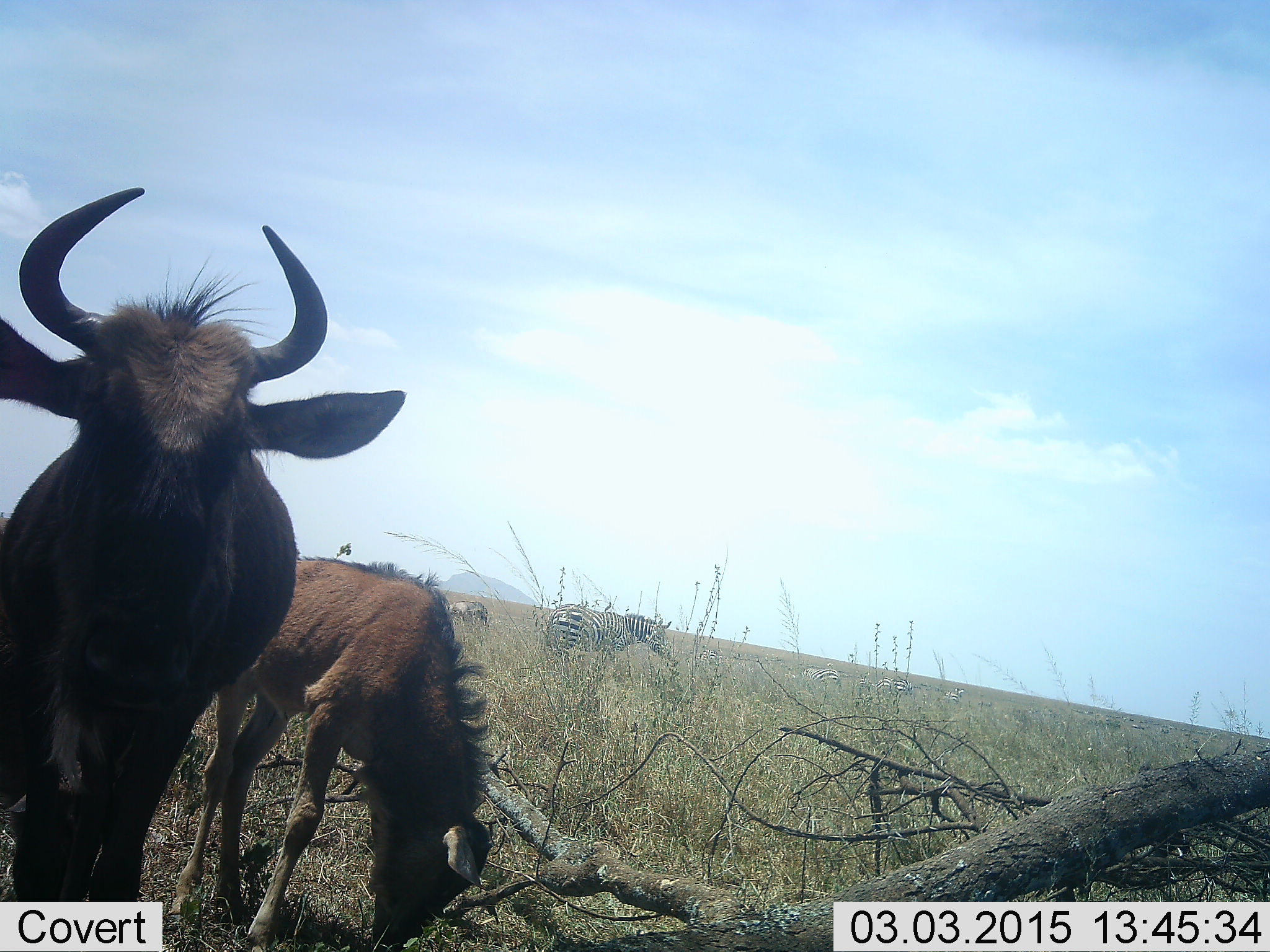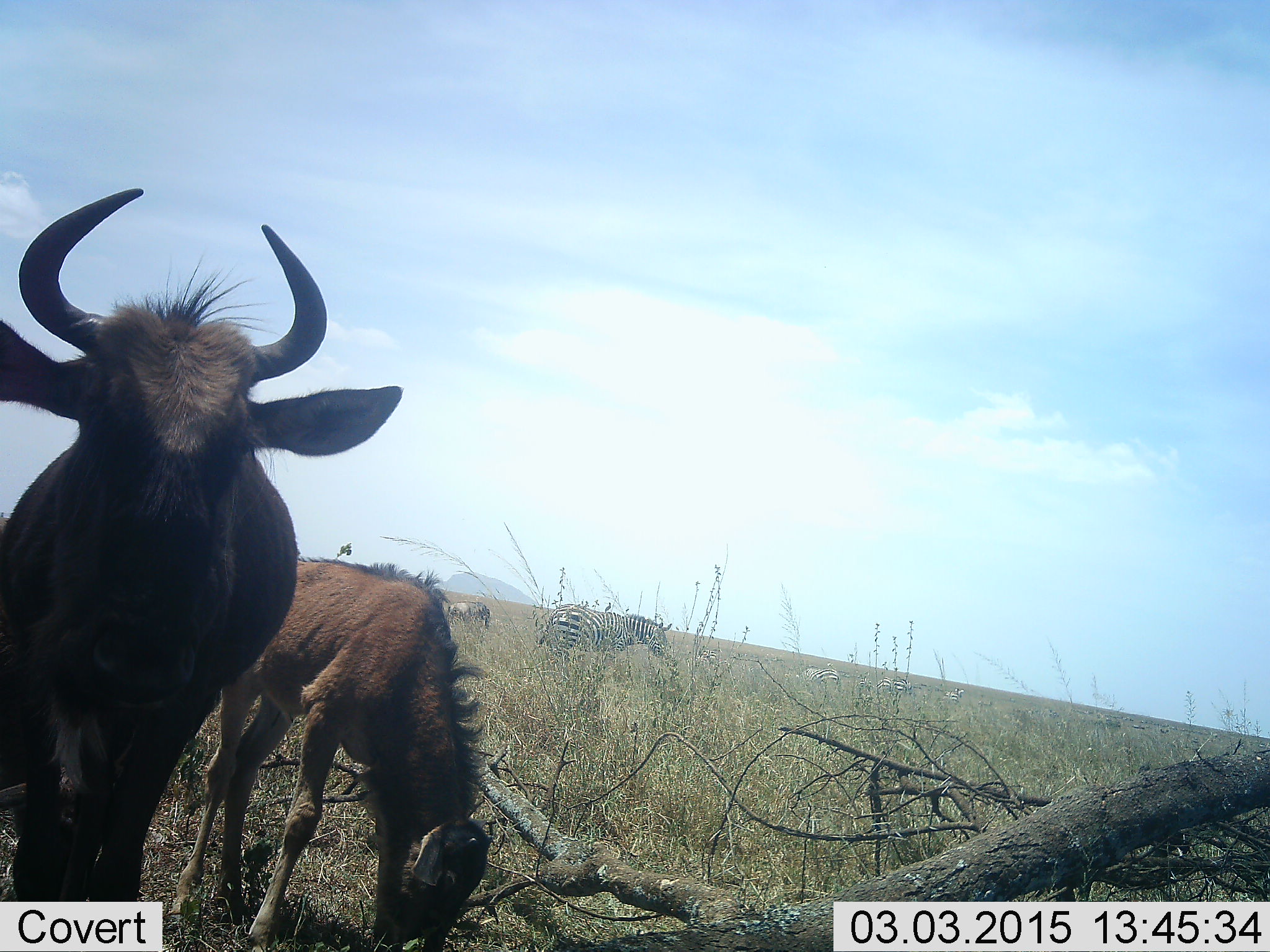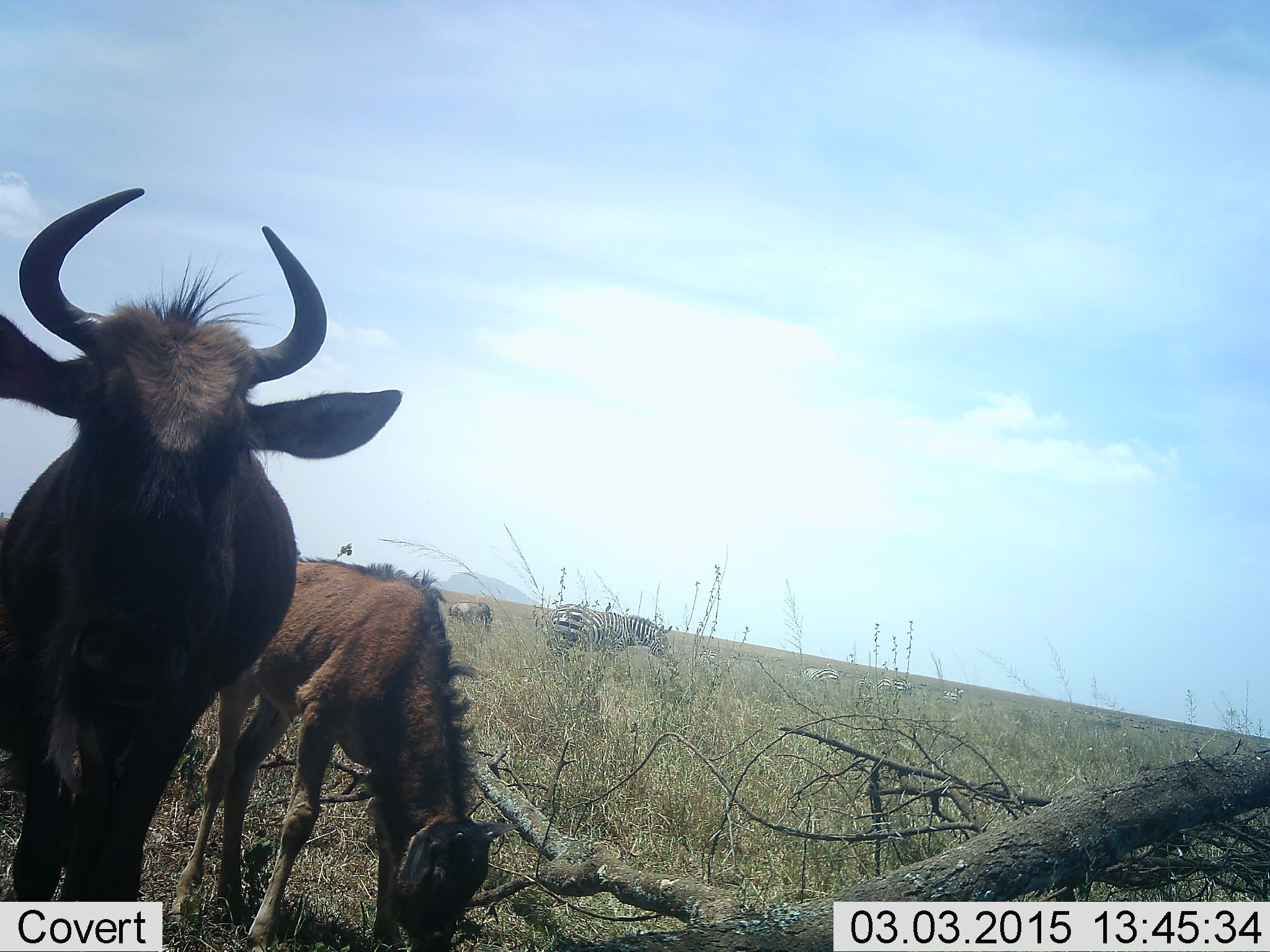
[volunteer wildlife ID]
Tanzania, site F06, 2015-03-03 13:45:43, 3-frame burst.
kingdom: Animalia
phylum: Chordata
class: Mammalia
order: Artiodactyla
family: Bovidae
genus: Connochaetes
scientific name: Connochaetes taurinus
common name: blue wildebeest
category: wildebeest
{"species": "wildebeest (blue wildebeest) (Connochaetes taurinus)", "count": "2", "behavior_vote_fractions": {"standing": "83%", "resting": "0%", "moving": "0%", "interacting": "0%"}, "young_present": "33%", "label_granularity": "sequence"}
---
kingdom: Animalia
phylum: Chordata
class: Mammalia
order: Perissodactyla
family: Equidae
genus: Equus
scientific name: Equus quagga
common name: plains zebra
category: zebra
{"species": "zebra (plains zebra) (Equus quagga)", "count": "1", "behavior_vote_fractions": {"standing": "80%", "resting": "0%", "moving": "0%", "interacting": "0%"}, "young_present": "0%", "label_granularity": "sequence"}